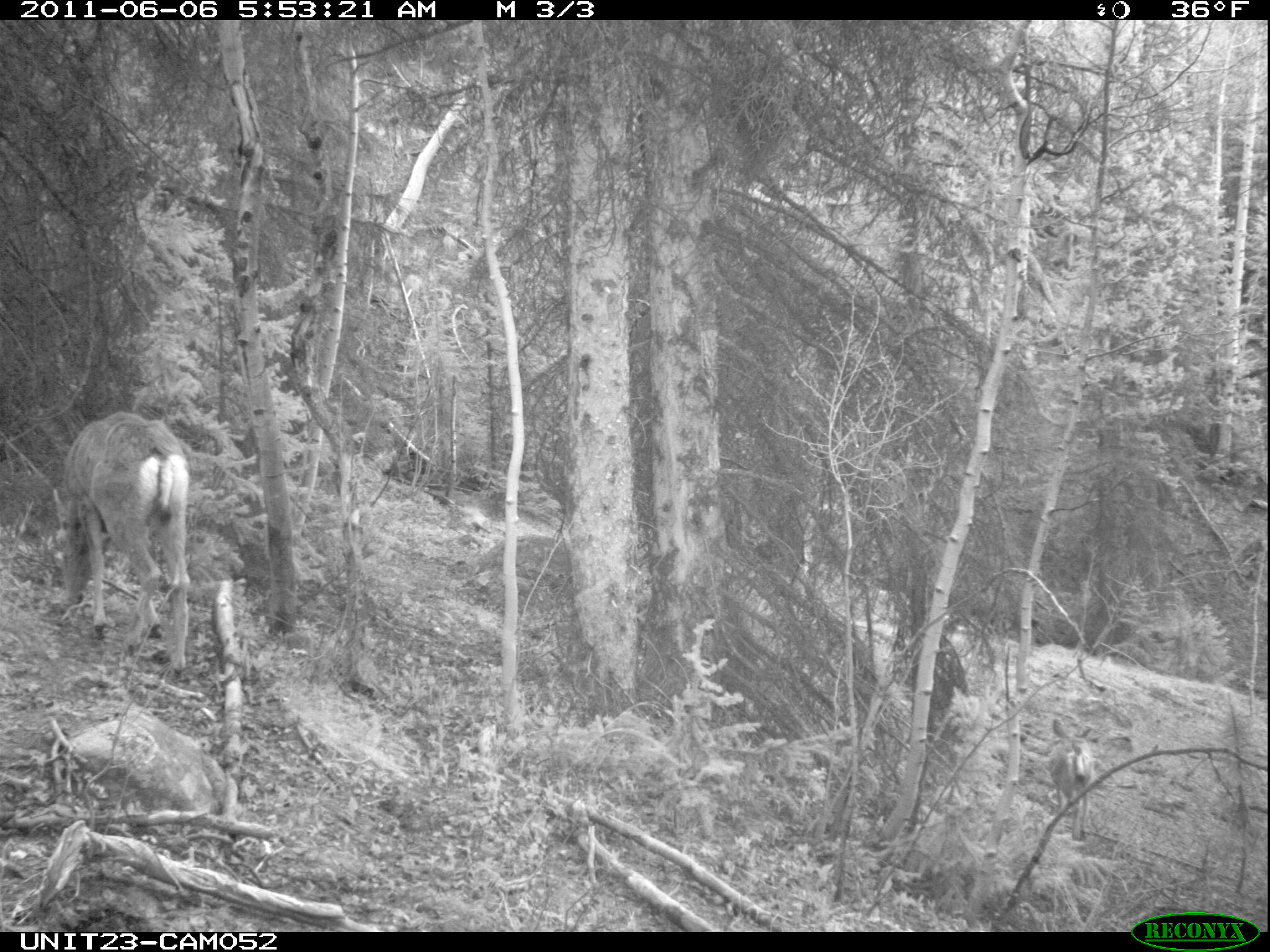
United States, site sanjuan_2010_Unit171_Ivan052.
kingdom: Animalia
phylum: Chordata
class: Mammalia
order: Artiodactyla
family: Cervidae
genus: Odocoileus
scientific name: Odocoileus hemionus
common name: mule deer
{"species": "Odocoileus hemionus (mule deer)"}